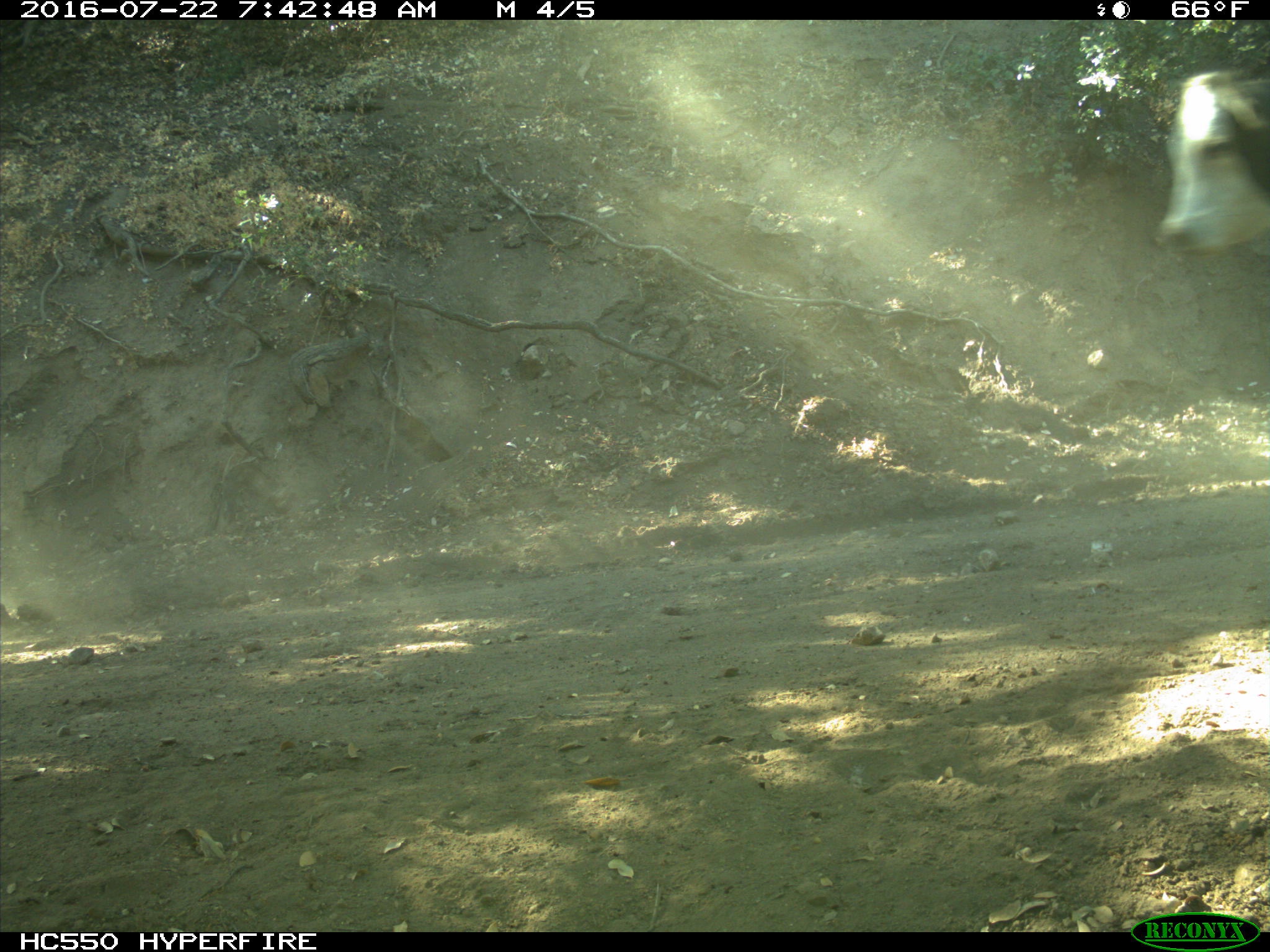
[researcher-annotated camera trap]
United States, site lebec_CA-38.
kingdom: Animalia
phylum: Chordata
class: Mammalia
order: Artiodactyla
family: Bovidae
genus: Bos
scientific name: Bos taurus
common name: domestic cow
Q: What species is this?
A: Bos taurus (domestic cow).